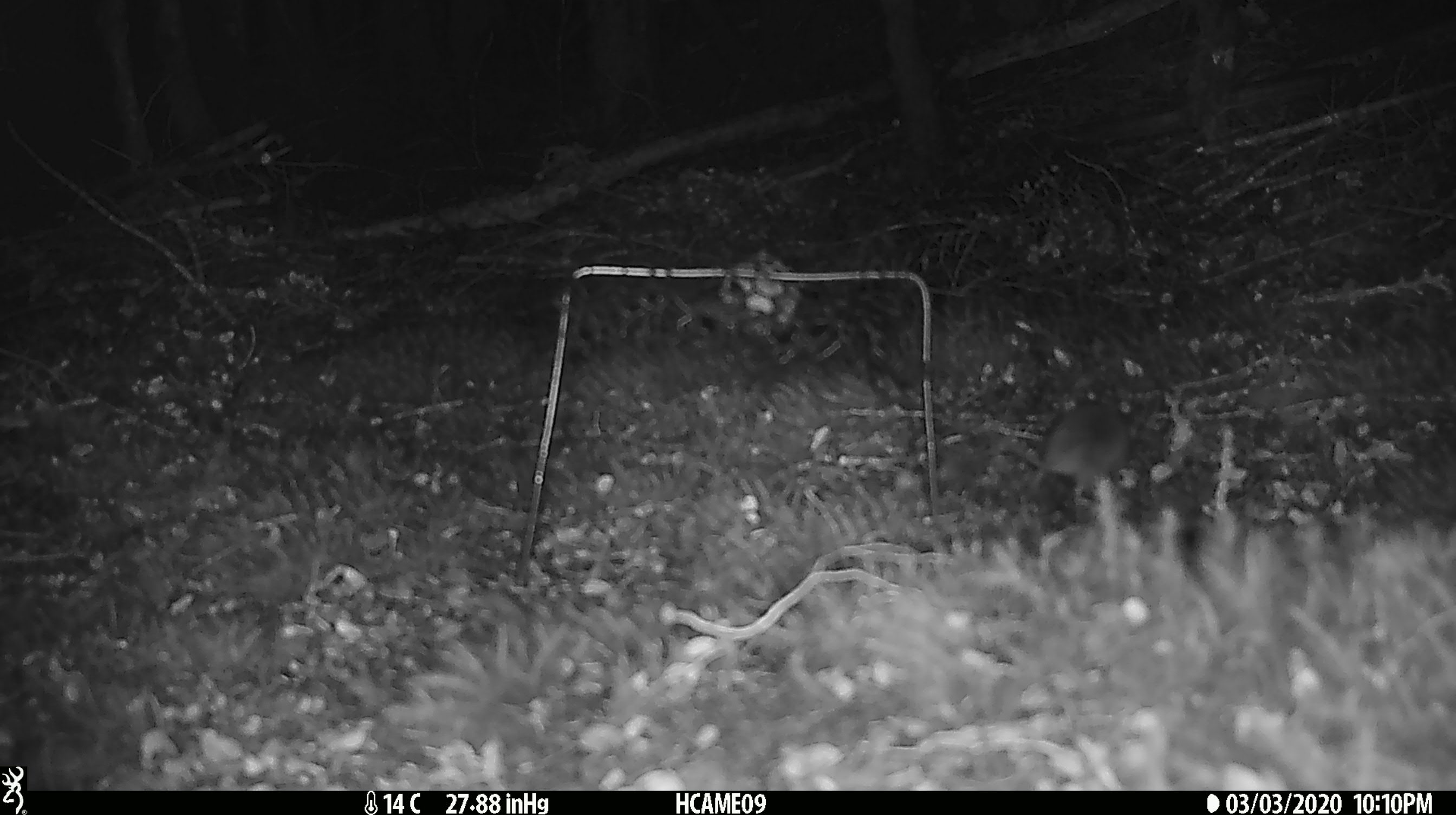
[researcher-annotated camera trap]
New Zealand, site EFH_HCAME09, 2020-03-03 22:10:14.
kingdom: Animalia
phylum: Chordata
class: Mammalia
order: Rodentia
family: Muridae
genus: Mus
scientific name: Mus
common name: mouse